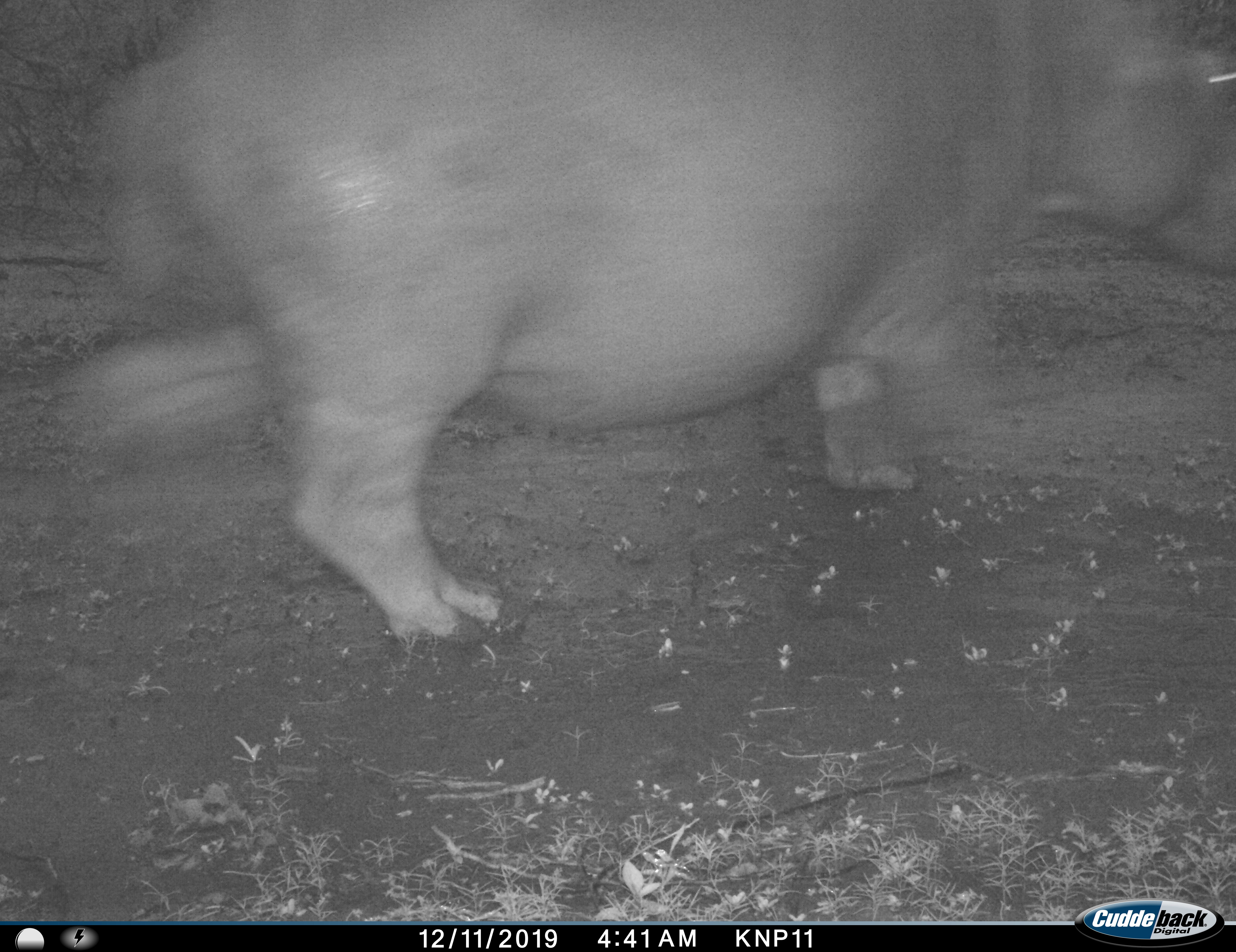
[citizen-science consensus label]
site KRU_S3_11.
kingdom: Animalia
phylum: Chordata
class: Mammalia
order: Artiodactyla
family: Hippopotamidae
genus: Hippopotamus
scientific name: Hippopotamus amphibius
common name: hippopotamus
Hippopotamus (Hippopotamus amphibius), count 1. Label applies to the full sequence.